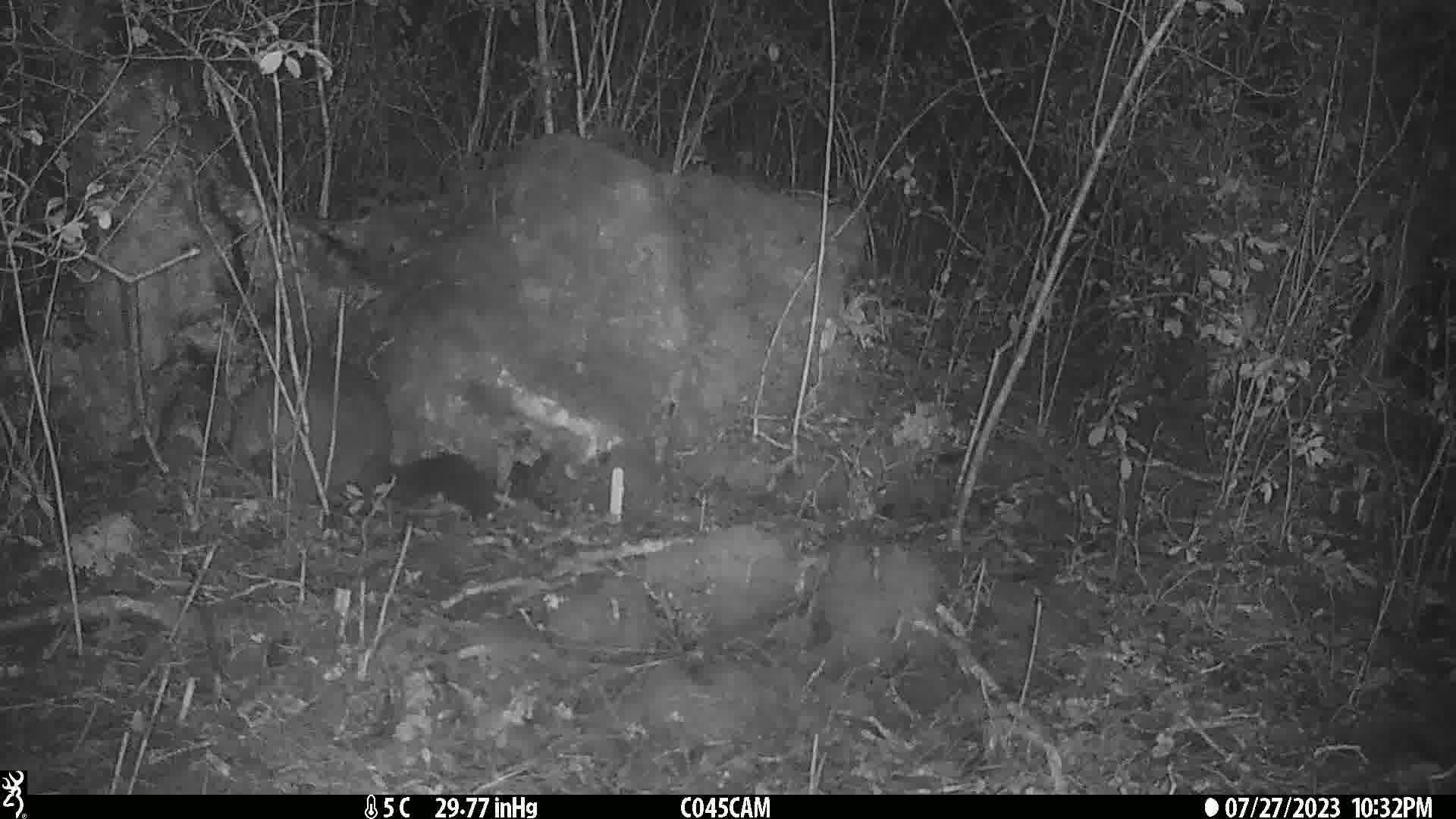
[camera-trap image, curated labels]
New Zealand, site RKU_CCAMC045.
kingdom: Animalia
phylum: Chordata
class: Mammalia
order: Diprotodontia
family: Phalangeridae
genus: Trichosurus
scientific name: Trichosurus vulpecula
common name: common brushtail possum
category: possum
Possum (common brushtail possum) (Trichosurus vulpecula).